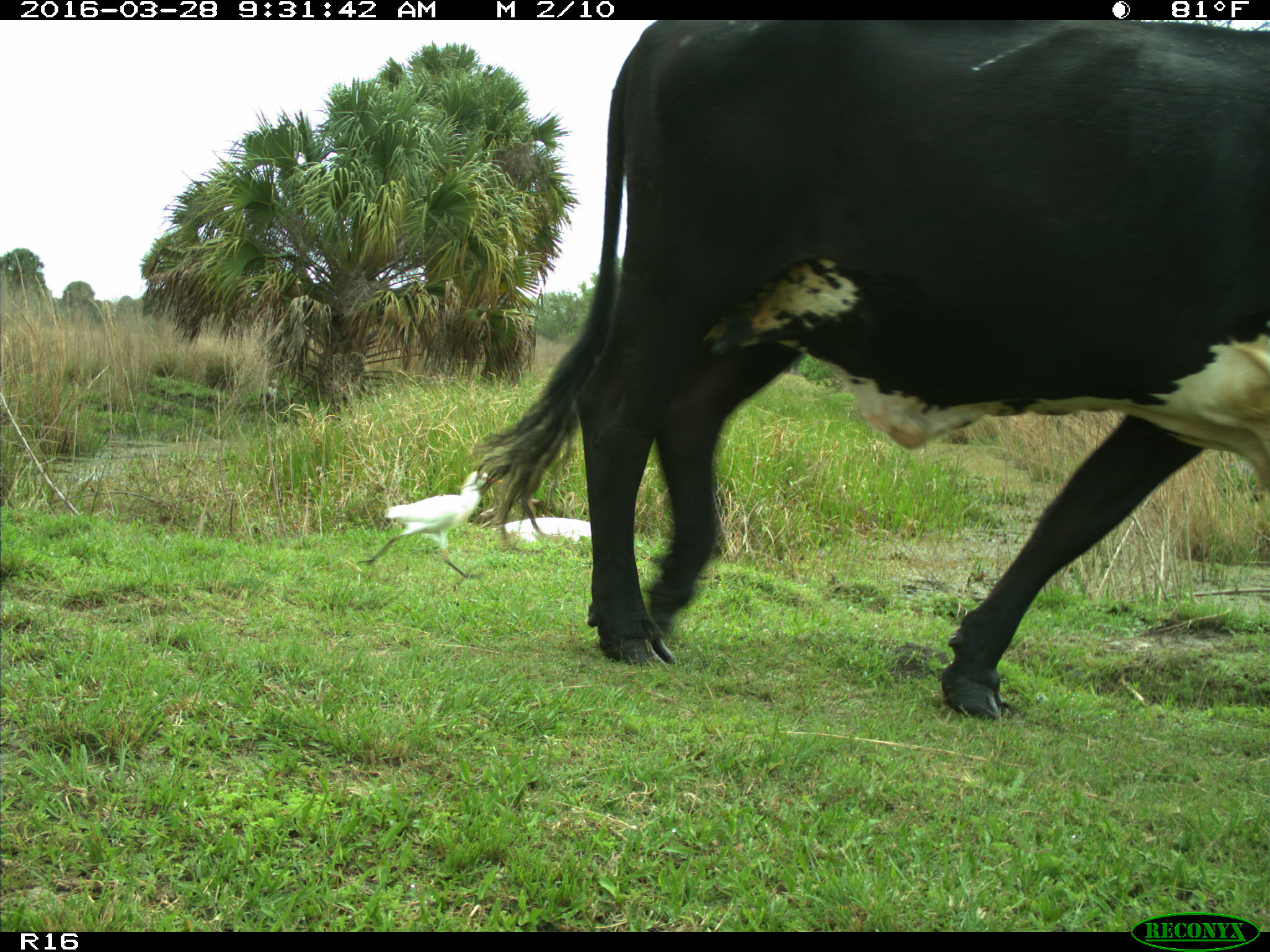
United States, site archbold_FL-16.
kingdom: Animalia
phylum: Chordata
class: Mammalia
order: Artiodactyla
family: Bovidae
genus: Bos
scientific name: Bos taurus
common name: domestic cow